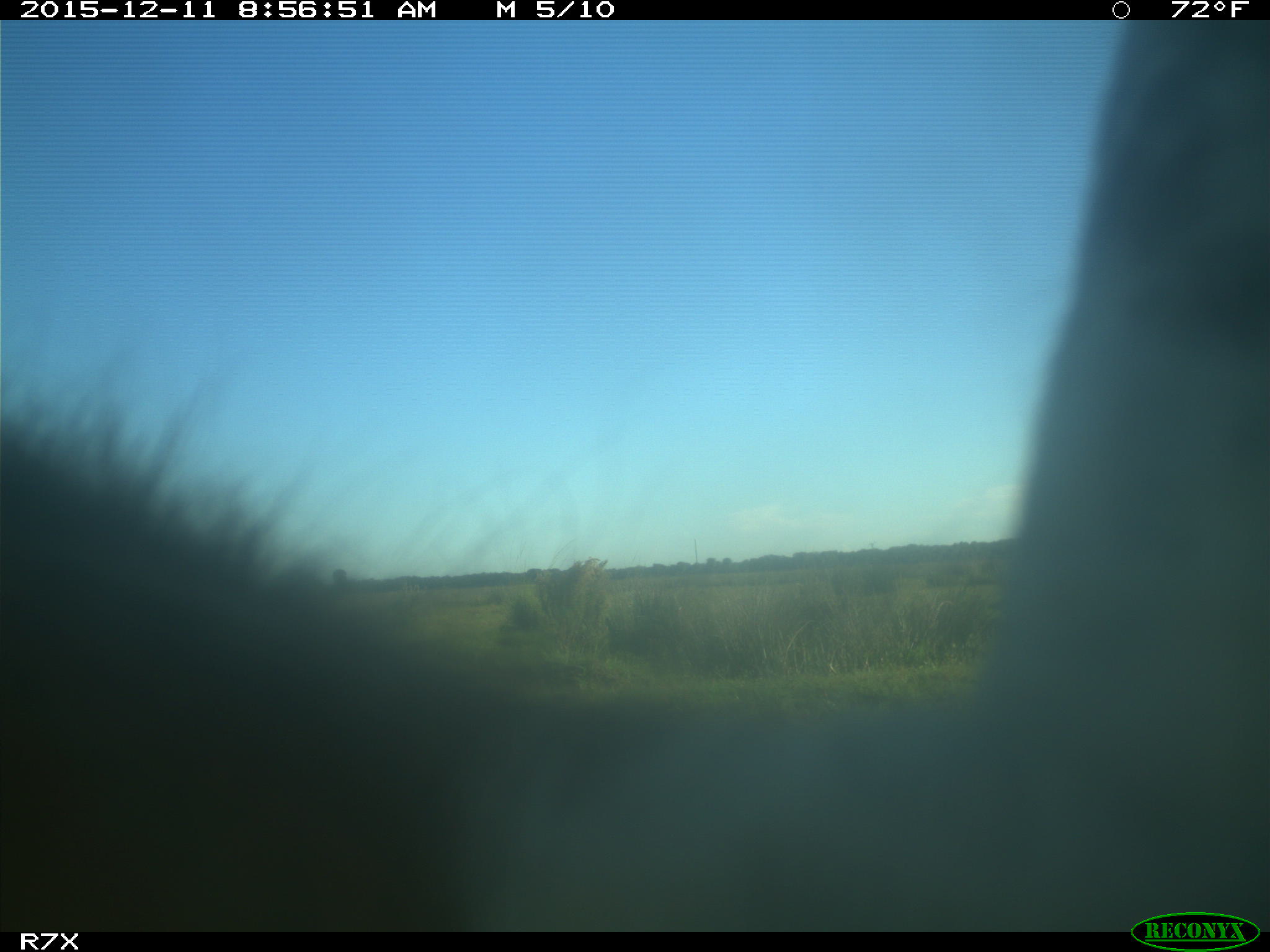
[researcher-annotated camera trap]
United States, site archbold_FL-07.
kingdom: Animalia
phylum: Chordata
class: Mammalia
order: Artiodactyla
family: Bovidae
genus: Bos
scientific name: Bos taurus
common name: domestic cow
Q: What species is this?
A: Bos taurus (domestic cow).